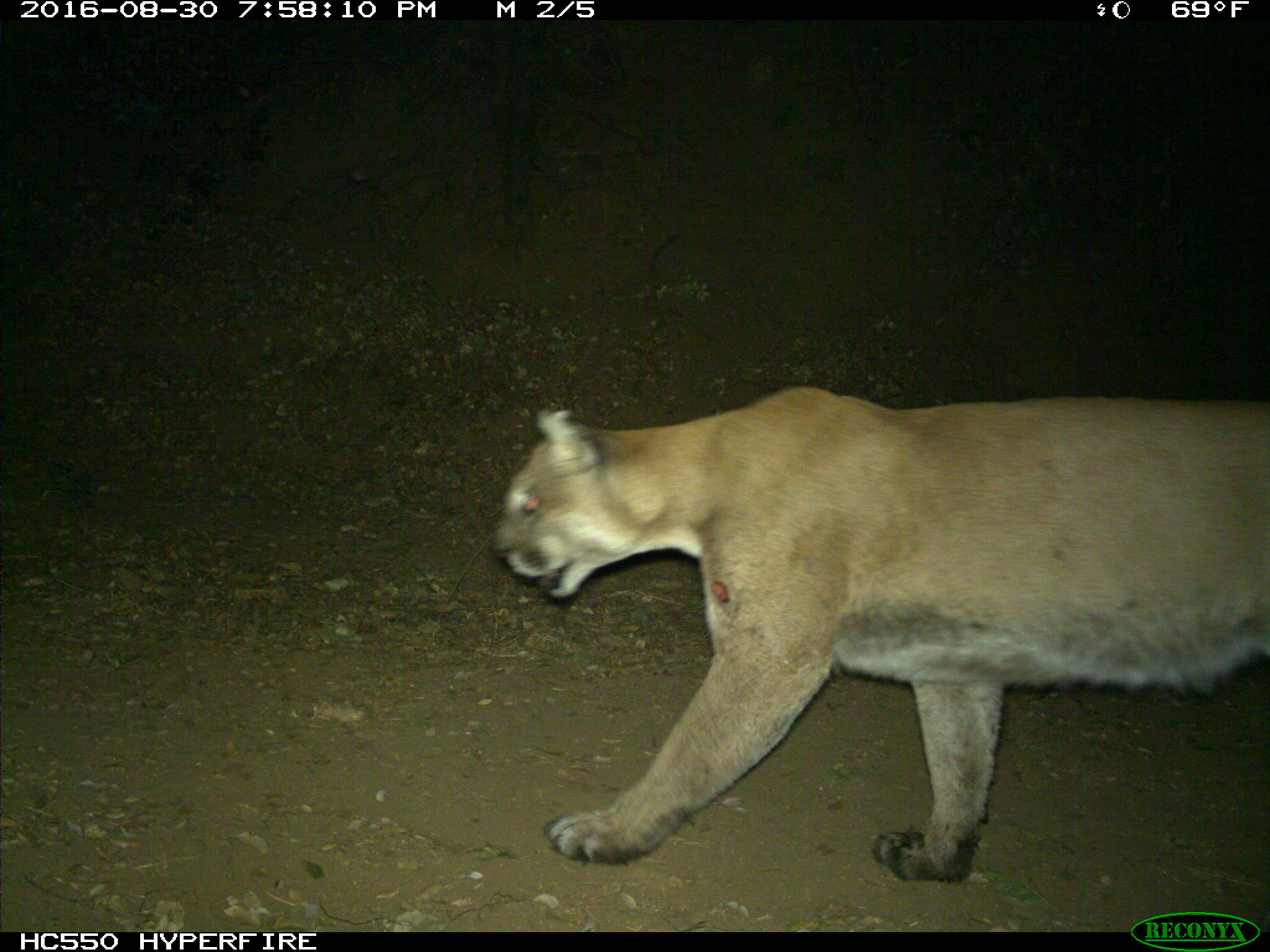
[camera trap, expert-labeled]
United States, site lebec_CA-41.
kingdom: Animalia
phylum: Chordata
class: Mammalia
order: Carnivora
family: Felidae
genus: Puma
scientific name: Puma concolor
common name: mountain lion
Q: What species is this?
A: Puma concolor (mountain lion).